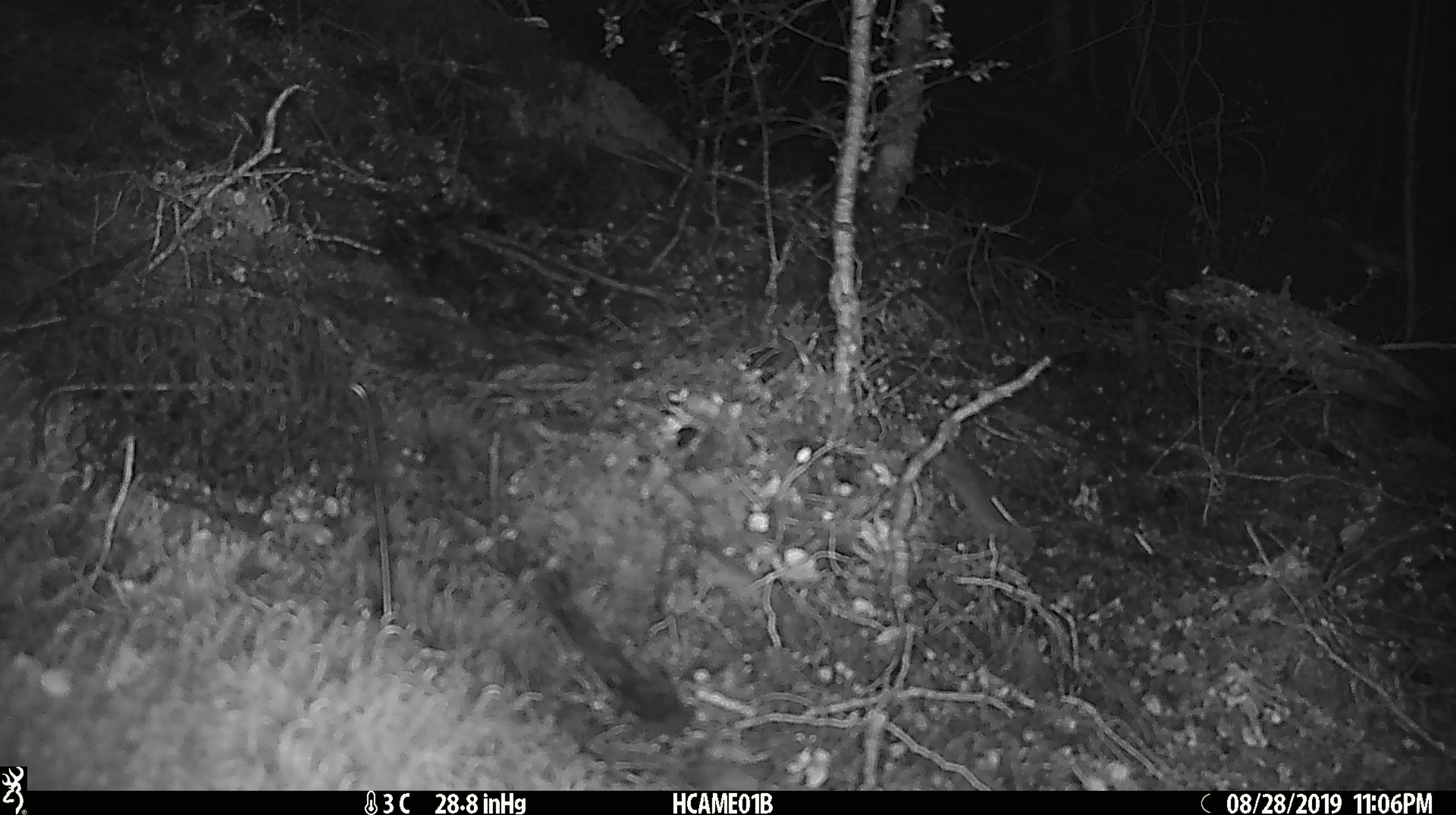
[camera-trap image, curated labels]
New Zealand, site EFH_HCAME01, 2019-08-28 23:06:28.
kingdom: Animalia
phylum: Chordata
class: Mammalia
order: Rodentia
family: Muridae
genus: Mus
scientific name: Mus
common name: mouse